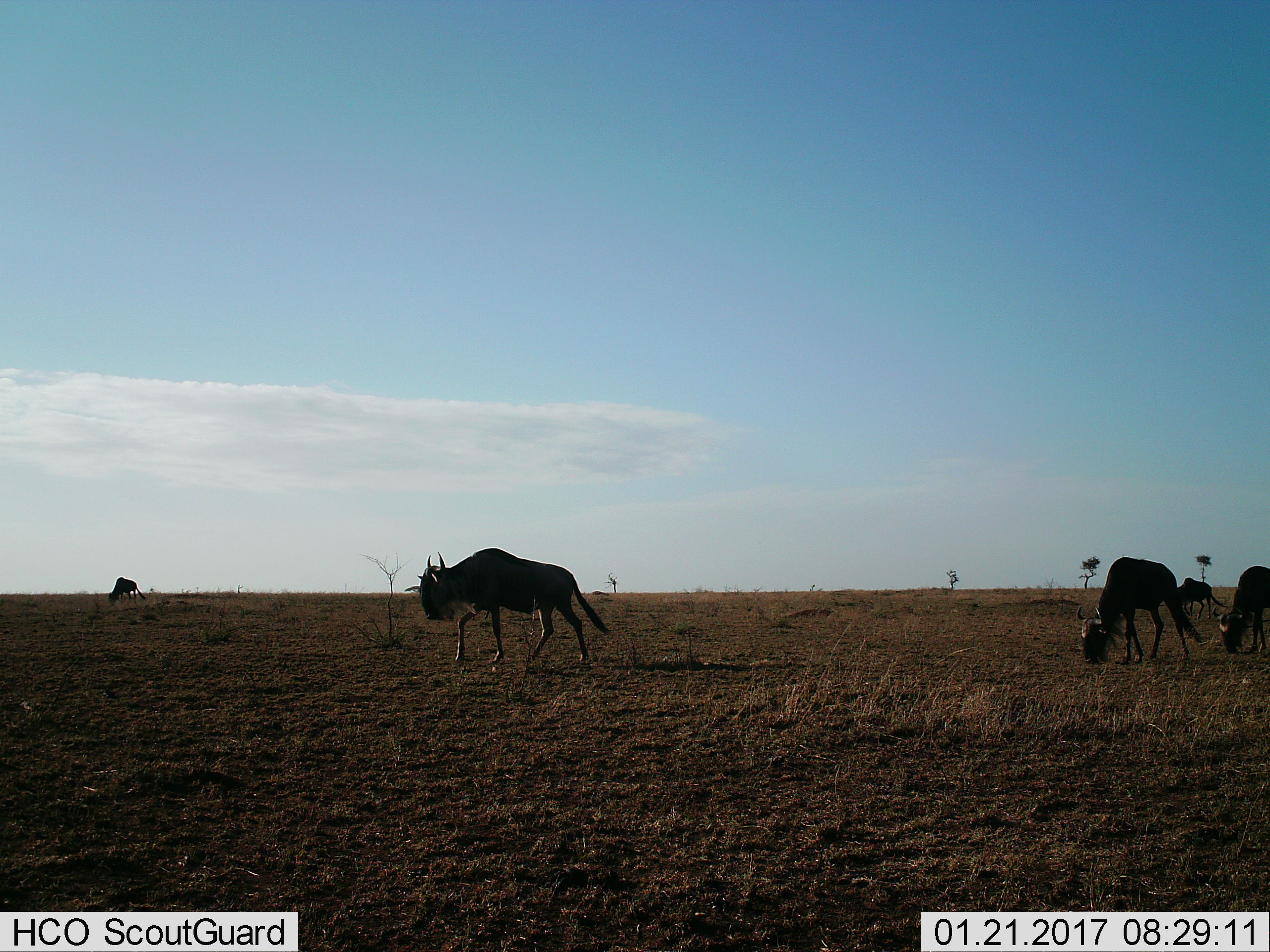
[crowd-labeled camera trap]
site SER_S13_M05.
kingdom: Animalia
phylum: Chordata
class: Mammalia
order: Artiodactyla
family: Bovidae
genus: Connochaetes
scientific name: Connochaetes taurinus taurinus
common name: blue wildebeest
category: wildebeestblue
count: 5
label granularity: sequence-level